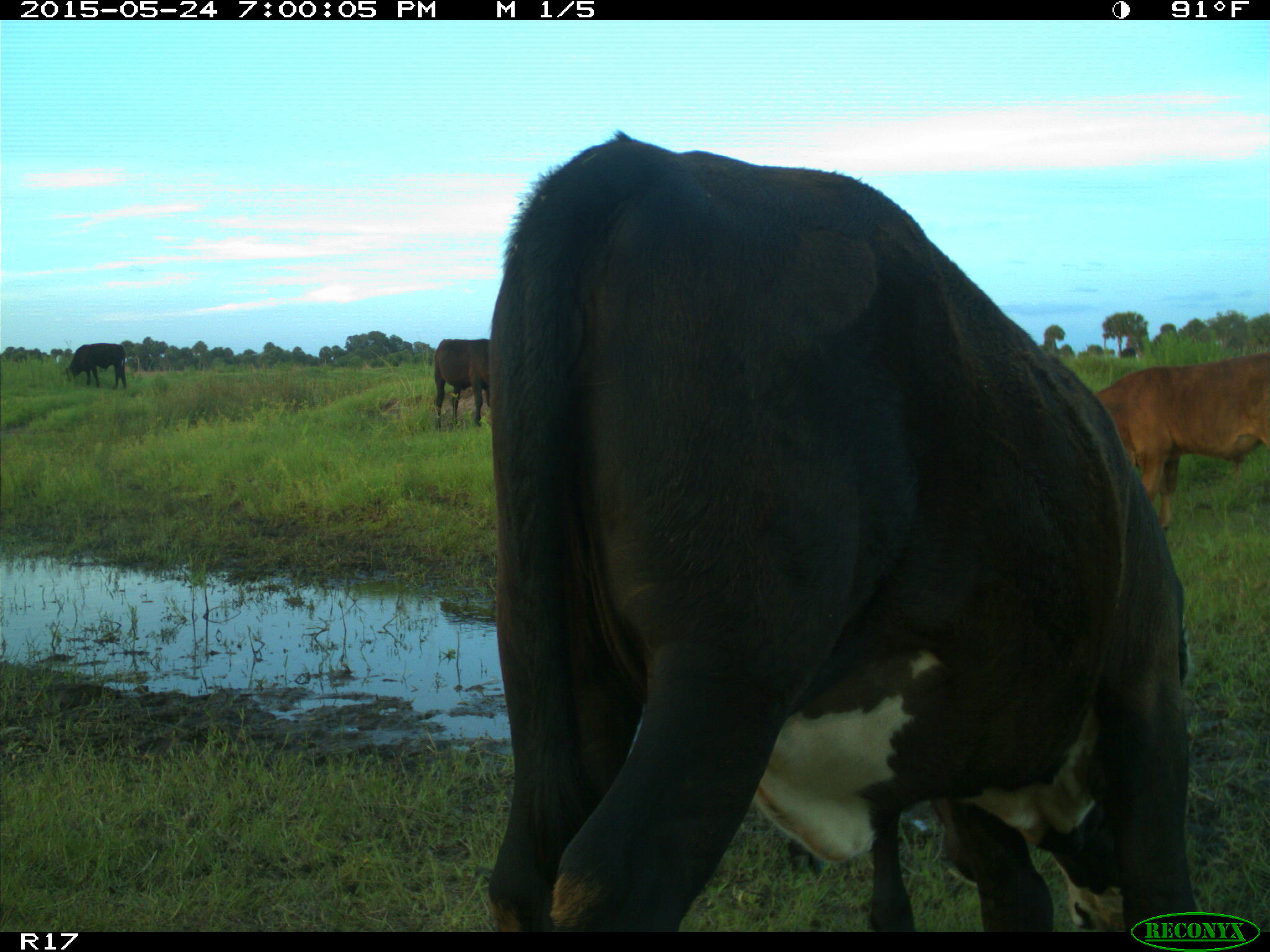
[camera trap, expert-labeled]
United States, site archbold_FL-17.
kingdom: Animalia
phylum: Chordata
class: Mammalia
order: Artiodactyla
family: Bovidae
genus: Bos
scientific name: Bos taurus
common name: domestic cow